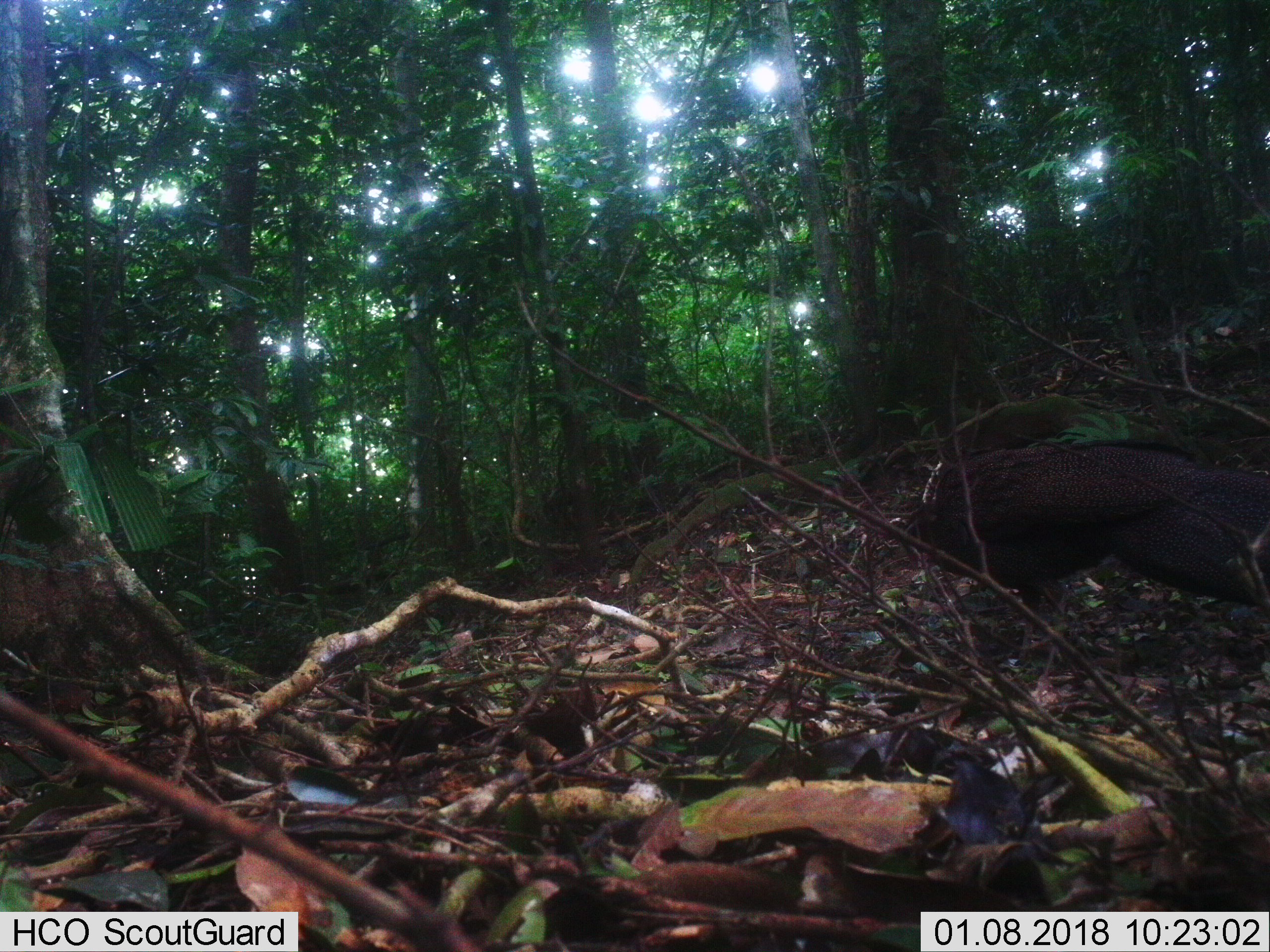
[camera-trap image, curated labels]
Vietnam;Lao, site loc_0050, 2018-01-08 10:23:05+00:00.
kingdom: Animalia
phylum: Chordata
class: Aves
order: Galliformes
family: Phasianidae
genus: Rheinardia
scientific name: Rheinardia ocellata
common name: crested argus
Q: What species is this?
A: Crested argus (Rheinardia ocellata).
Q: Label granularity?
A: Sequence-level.